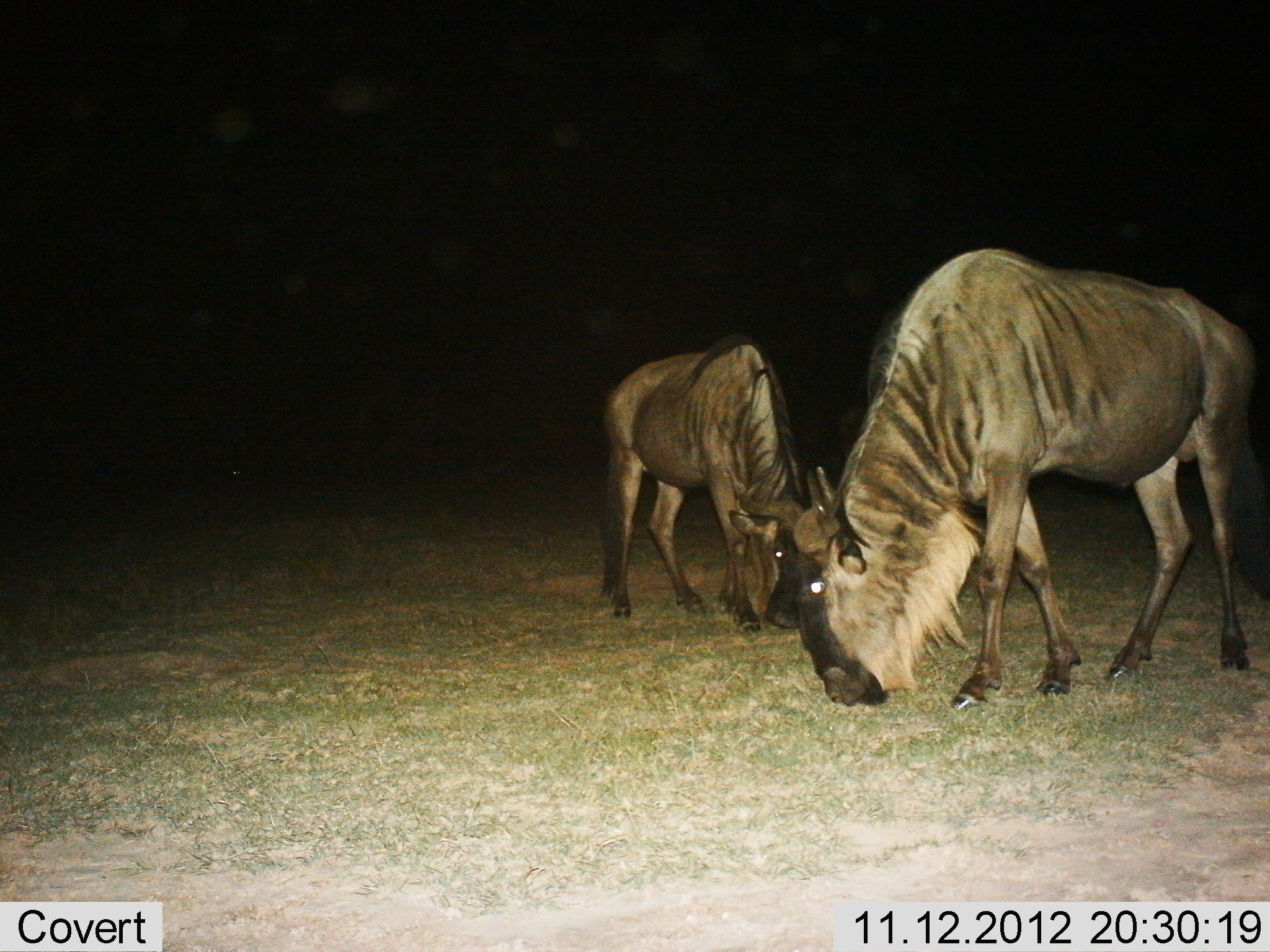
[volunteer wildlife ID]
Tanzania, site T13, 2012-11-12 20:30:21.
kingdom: Animalia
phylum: Chordata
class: Mammalia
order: Artiodactyla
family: Bovidae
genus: Connochaetes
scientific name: Connochaetes taurinus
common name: blue wildebeest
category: wildebeest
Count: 2.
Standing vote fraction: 30%.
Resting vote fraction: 0%.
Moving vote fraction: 0%.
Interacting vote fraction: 0%.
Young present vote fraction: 0%.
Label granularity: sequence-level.